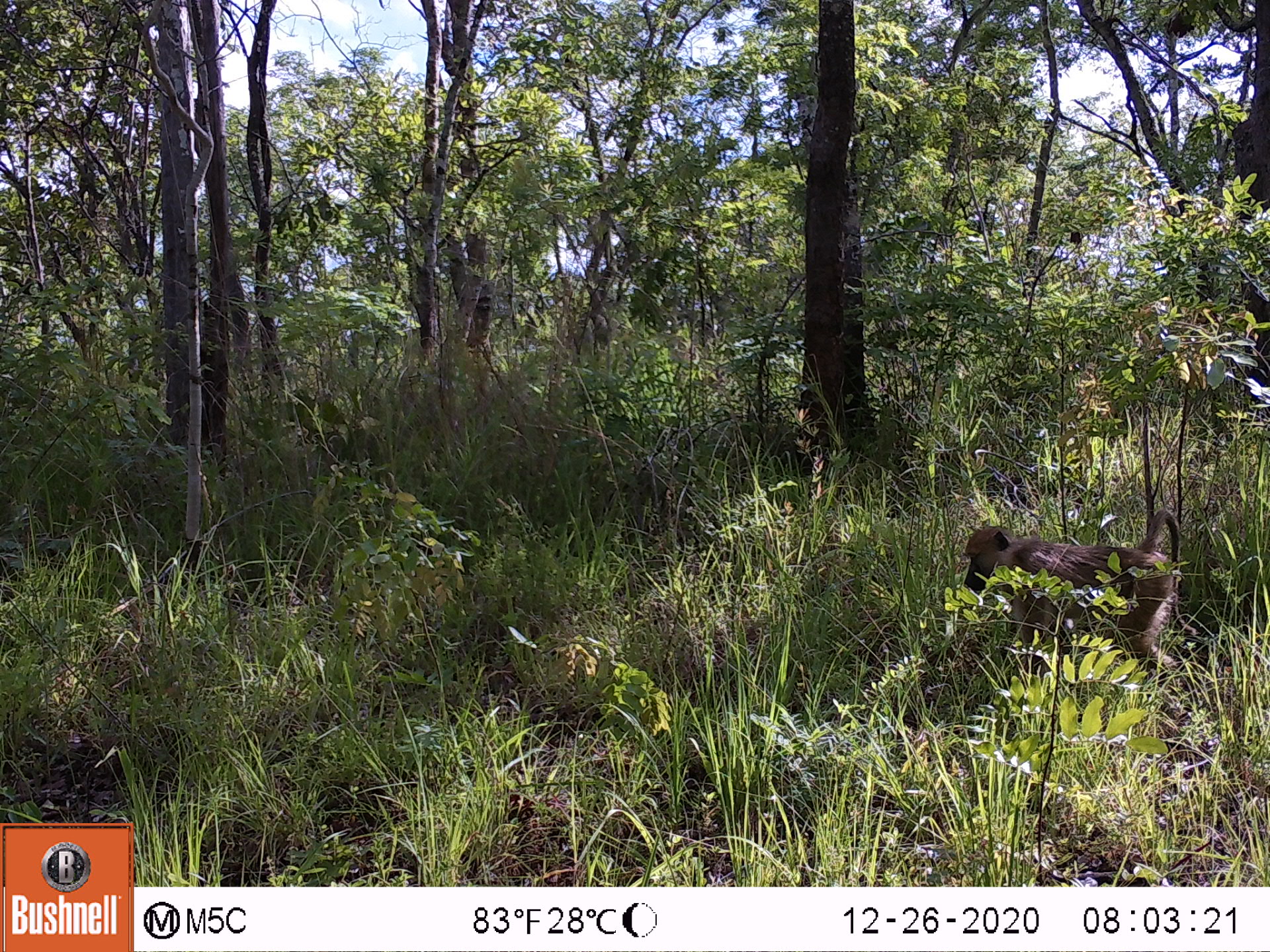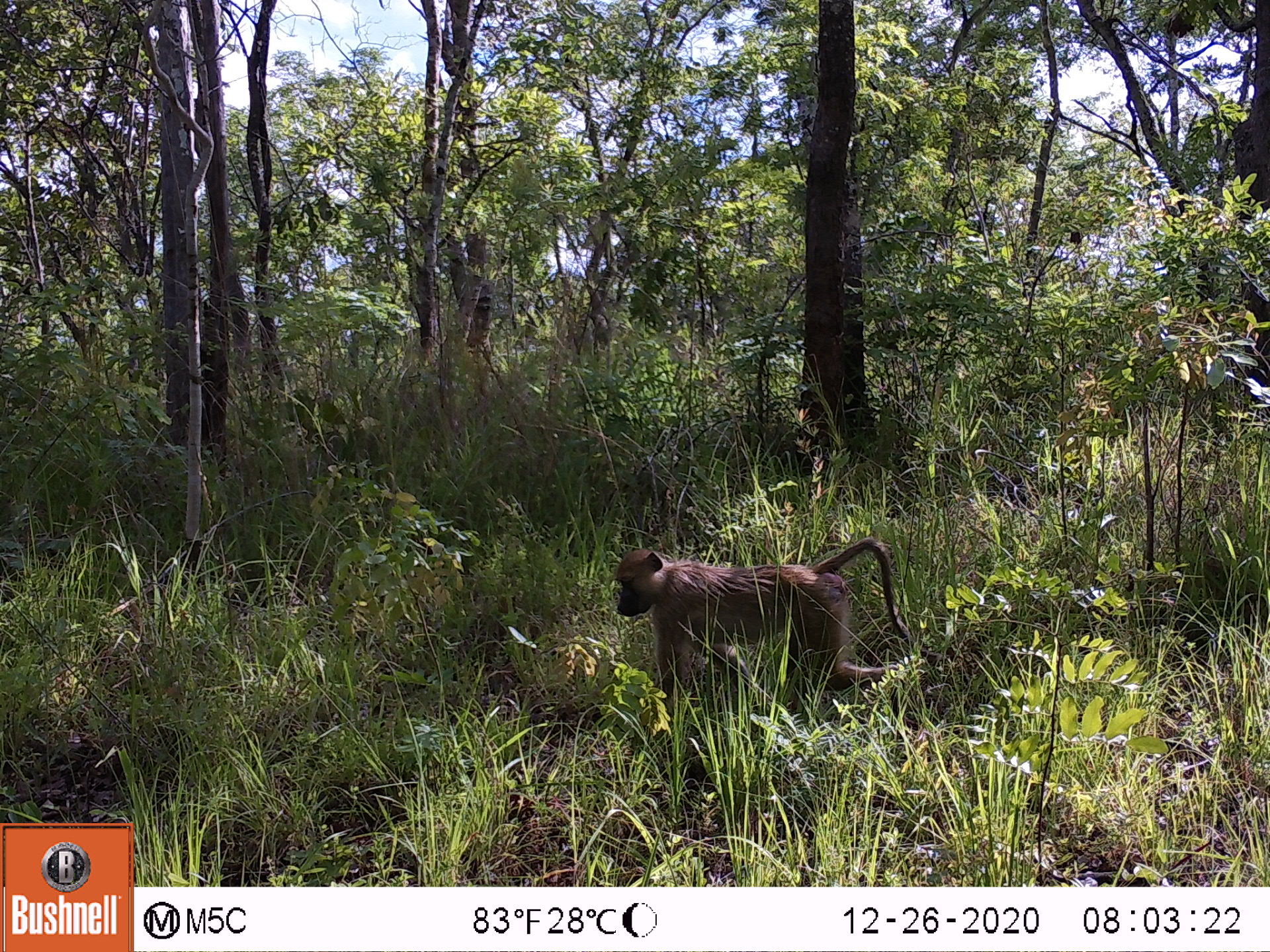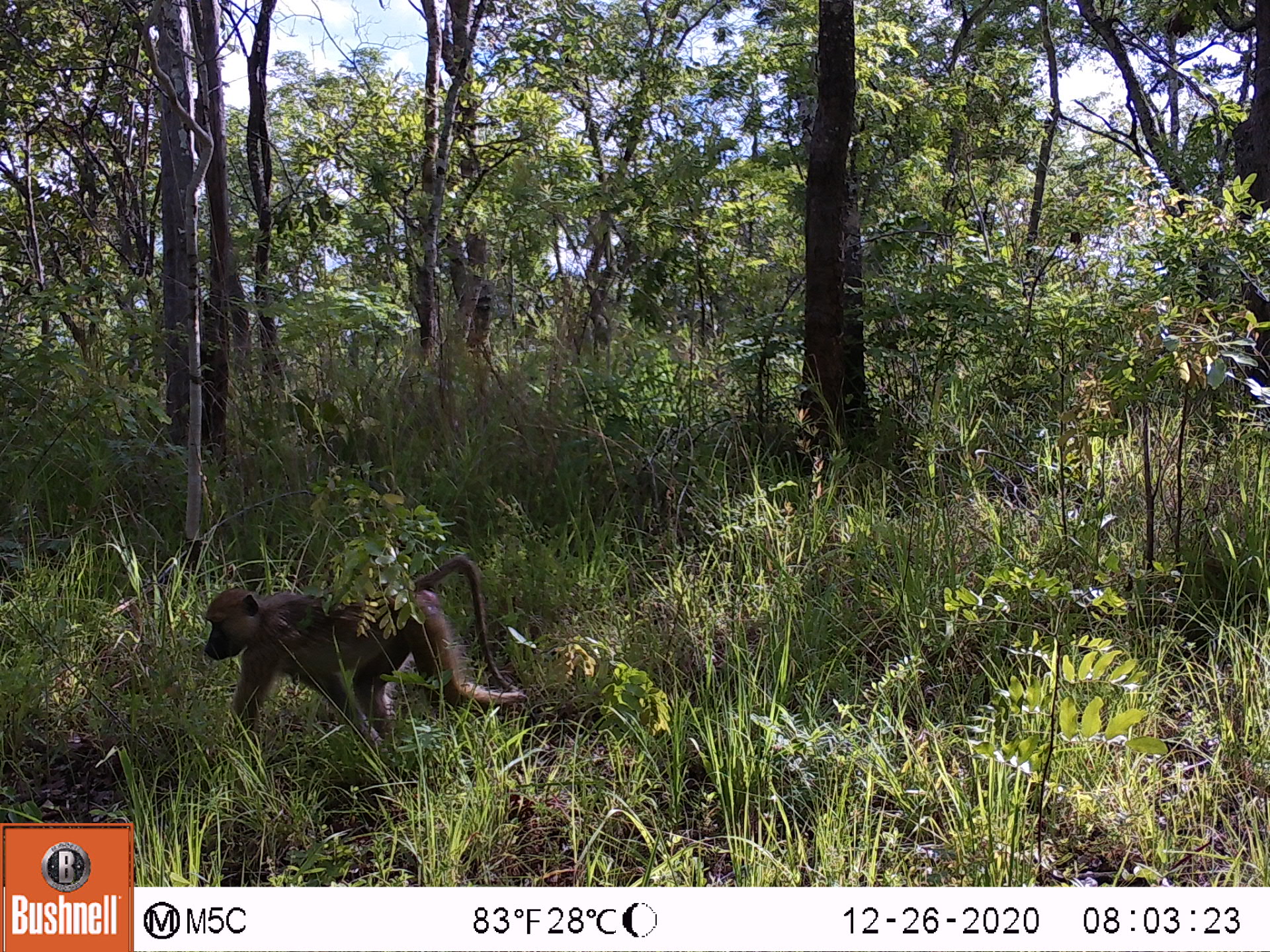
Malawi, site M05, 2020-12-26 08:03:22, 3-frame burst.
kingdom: Animalia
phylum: Chordata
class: Mammalia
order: Primates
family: Cercopithecidae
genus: Papio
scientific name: Papio cynocephalus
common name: yellow baboon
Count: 1.